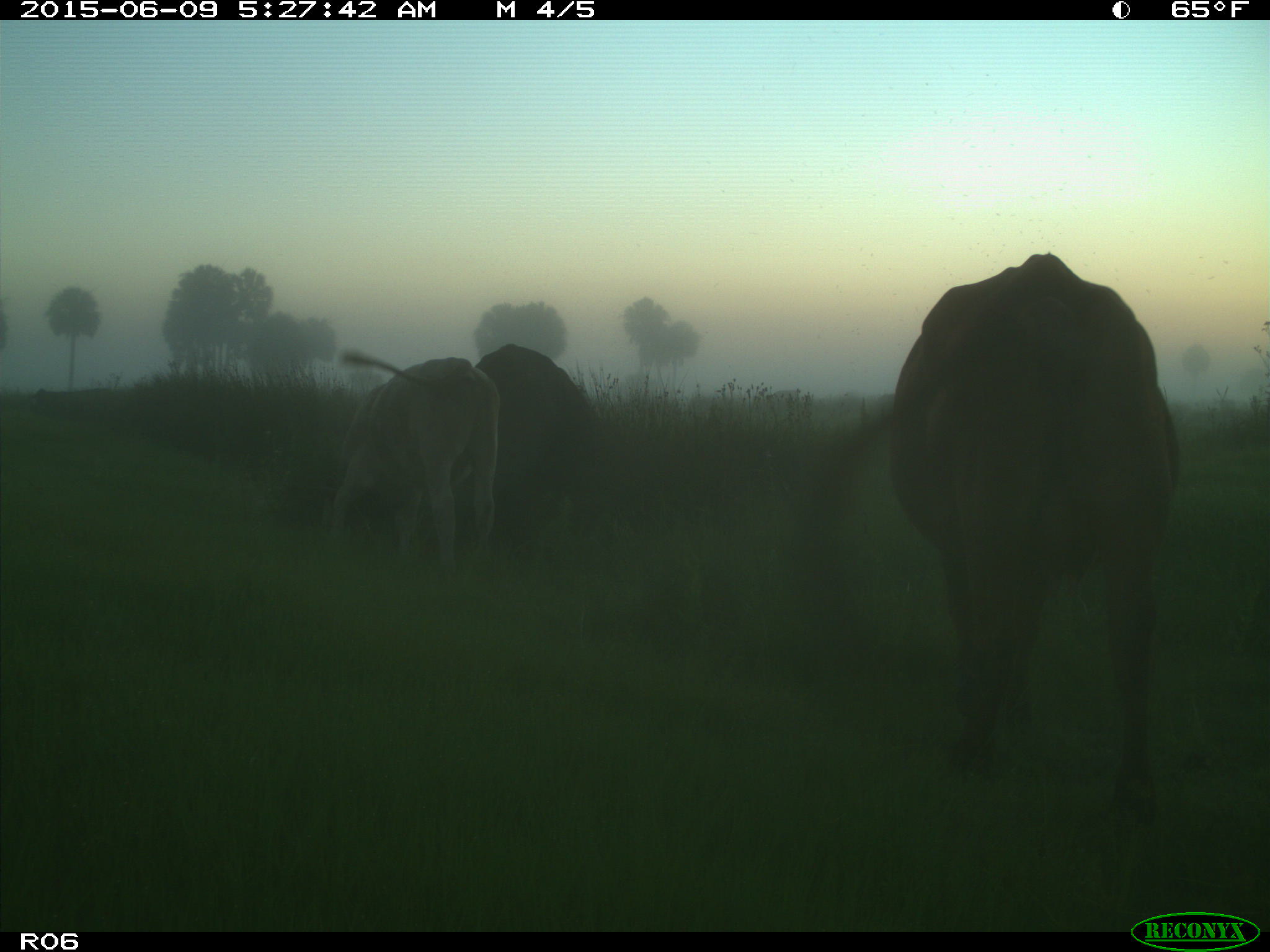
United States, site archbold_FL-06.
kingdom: Animalia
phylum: Chordata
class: Mammalia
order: Artiodactyla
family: Bovidae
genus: Bos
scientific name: Bos taurus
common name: domestic cow